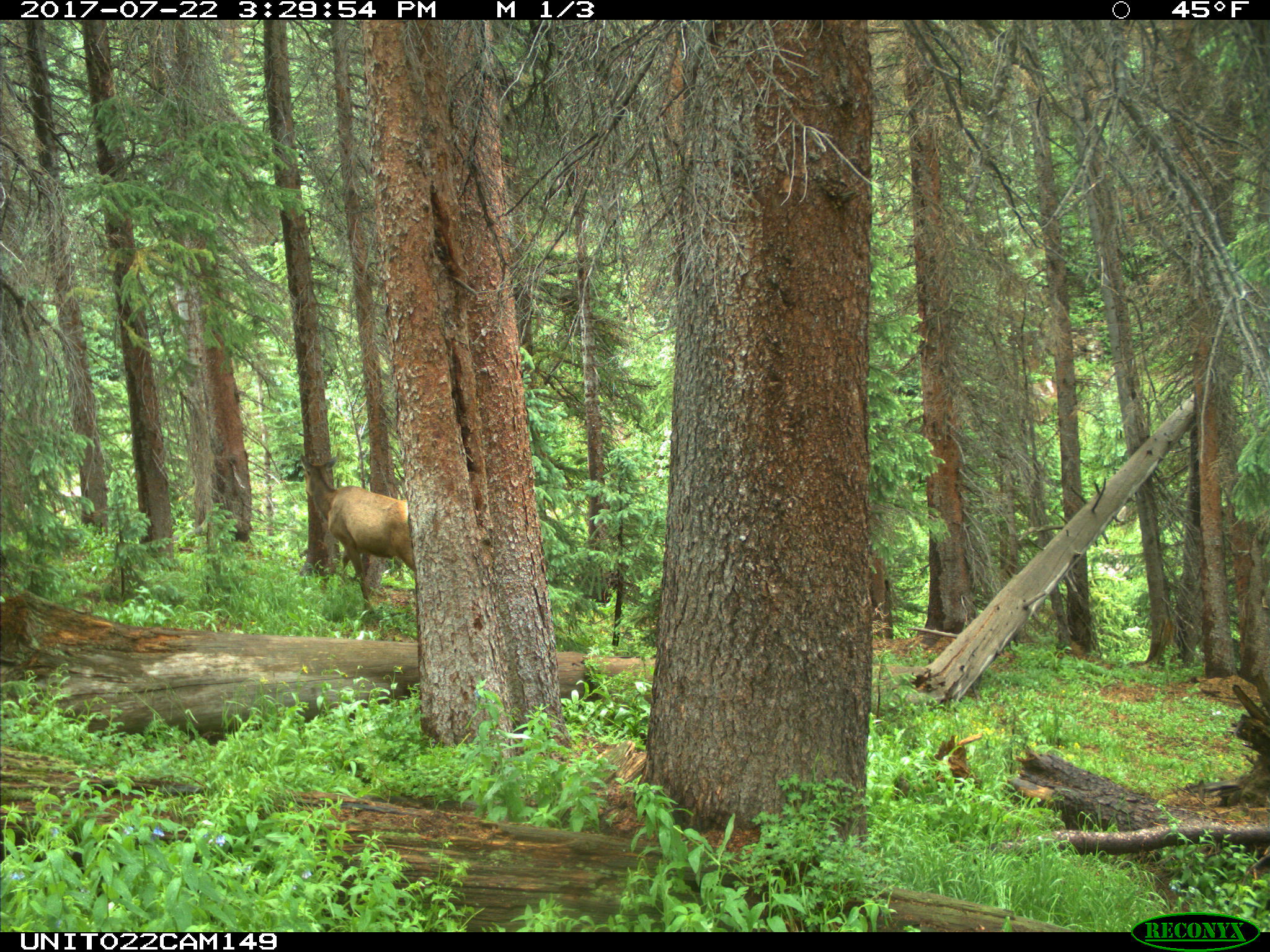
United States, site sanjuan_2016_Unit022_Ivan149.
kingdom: Animalia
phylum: Chordata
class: Mammalia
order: Artiodactyla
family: Cervidae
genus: Cervus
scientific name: Cervus elaphus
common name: red deer